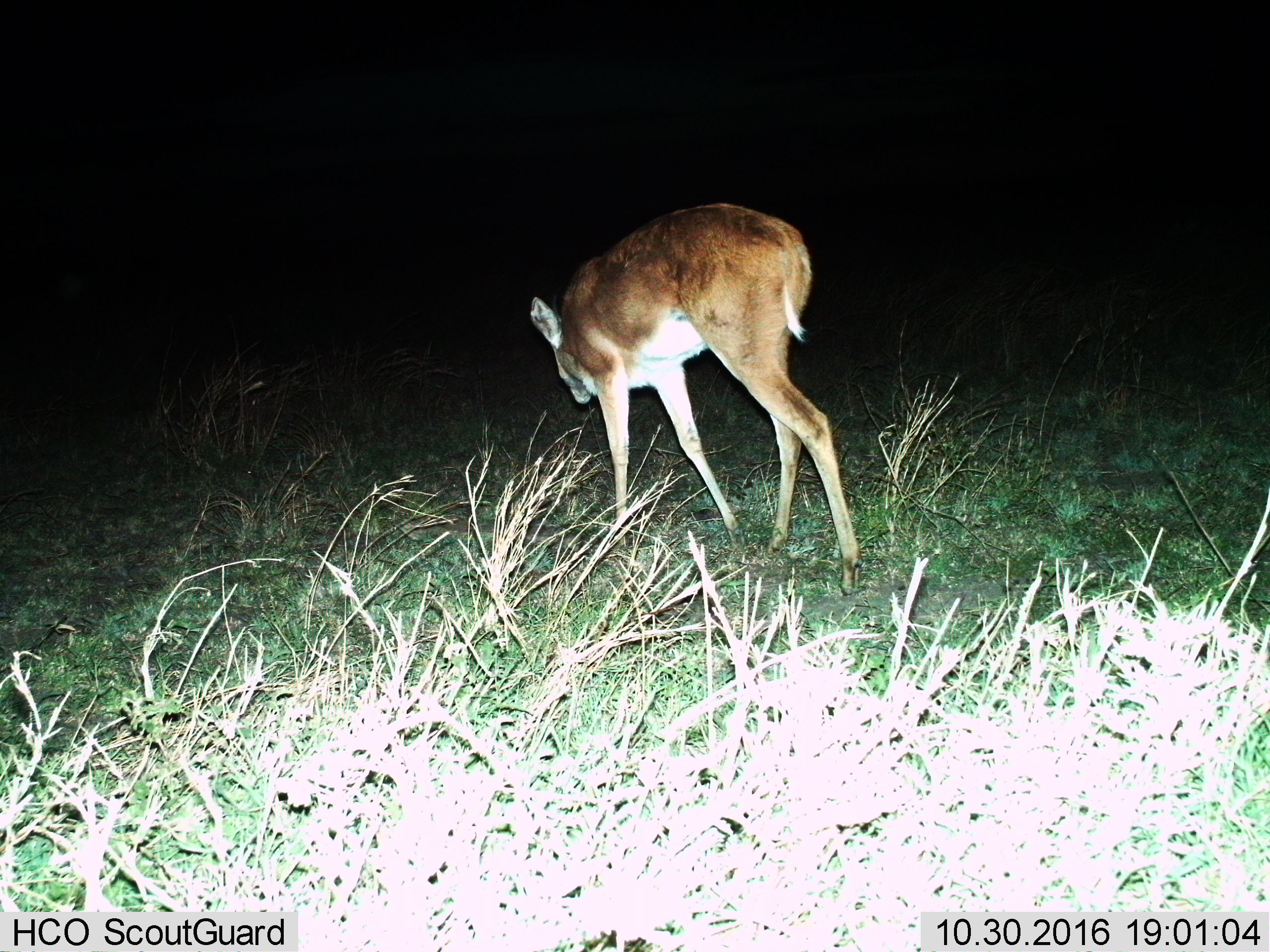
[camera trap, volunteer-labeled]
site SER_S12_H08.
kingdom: Animalia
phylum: Chordata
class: Mammalia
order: Artiodactyla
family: Bovidae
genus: Redunca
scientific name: Redunca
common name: reedbuck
Reedbuck (Redunca), count 1. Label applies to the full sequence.